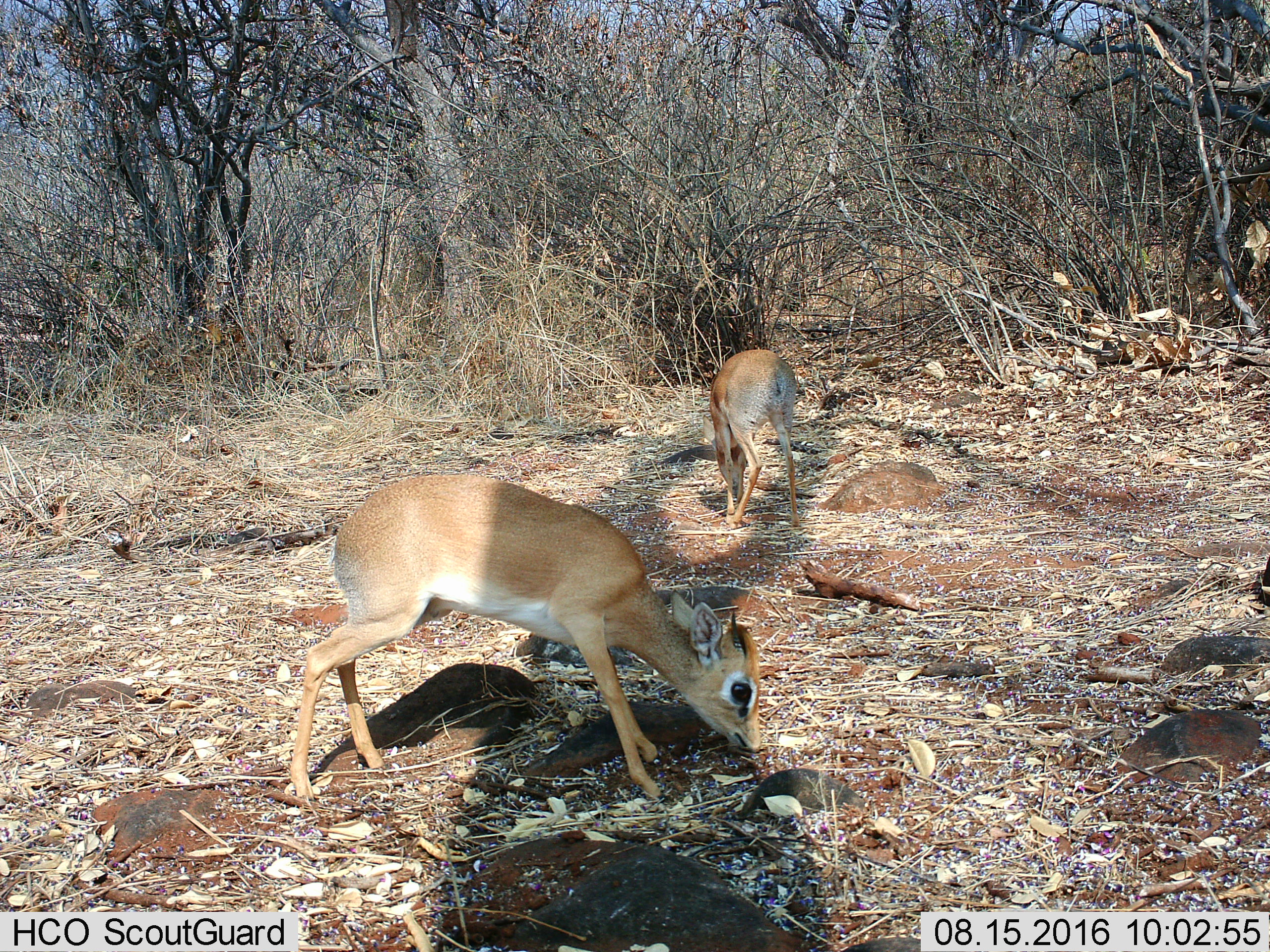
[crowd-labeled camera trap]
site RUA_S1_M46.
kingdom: Animalia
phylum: Chordata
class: Mammalia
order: Artiodactyla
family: Bovidae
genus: Madoqua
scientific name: Madoqua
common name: dik-dik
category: dikdik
Dikdik (dik-dik) (Madoqua), count 2. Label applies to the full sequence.